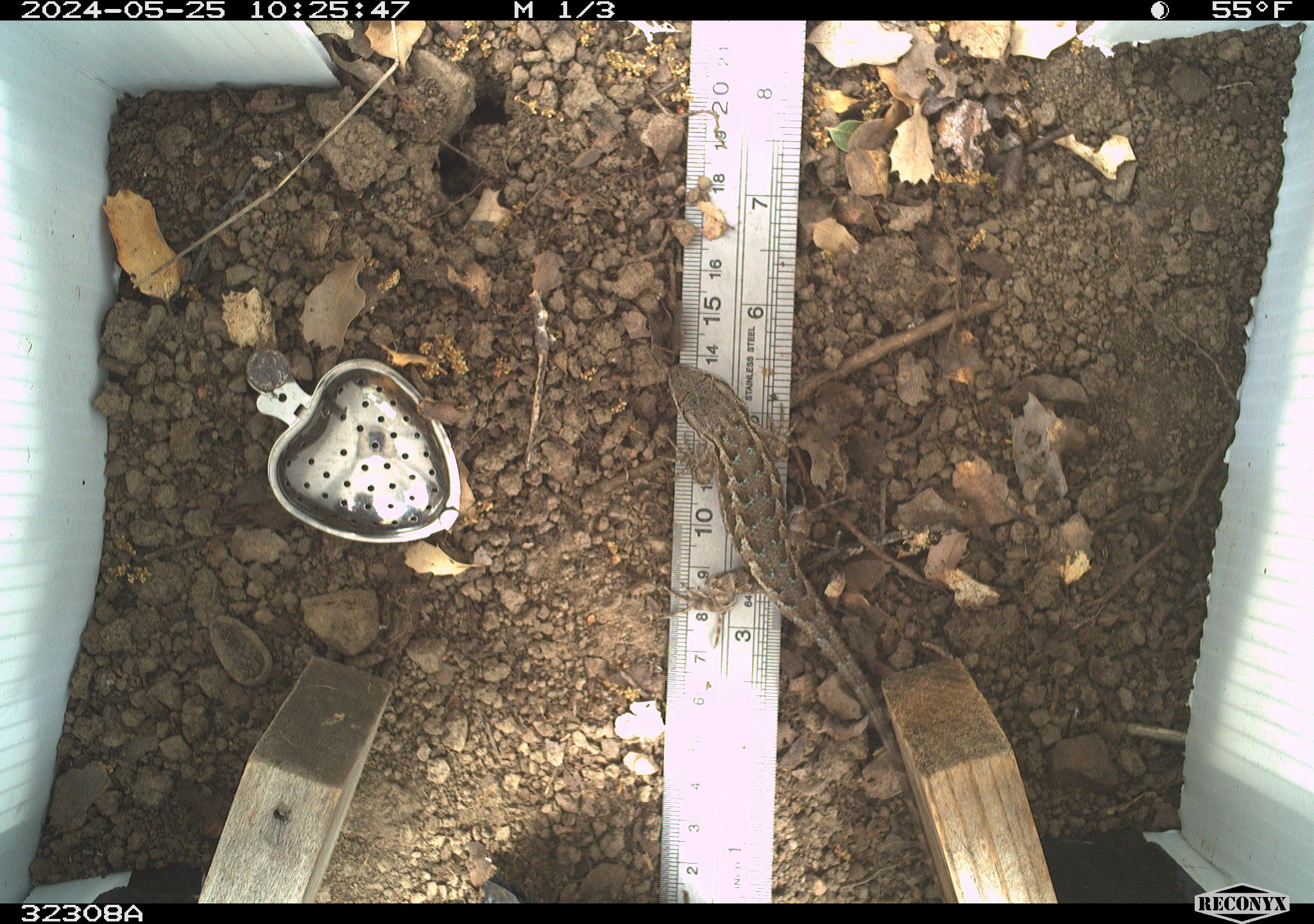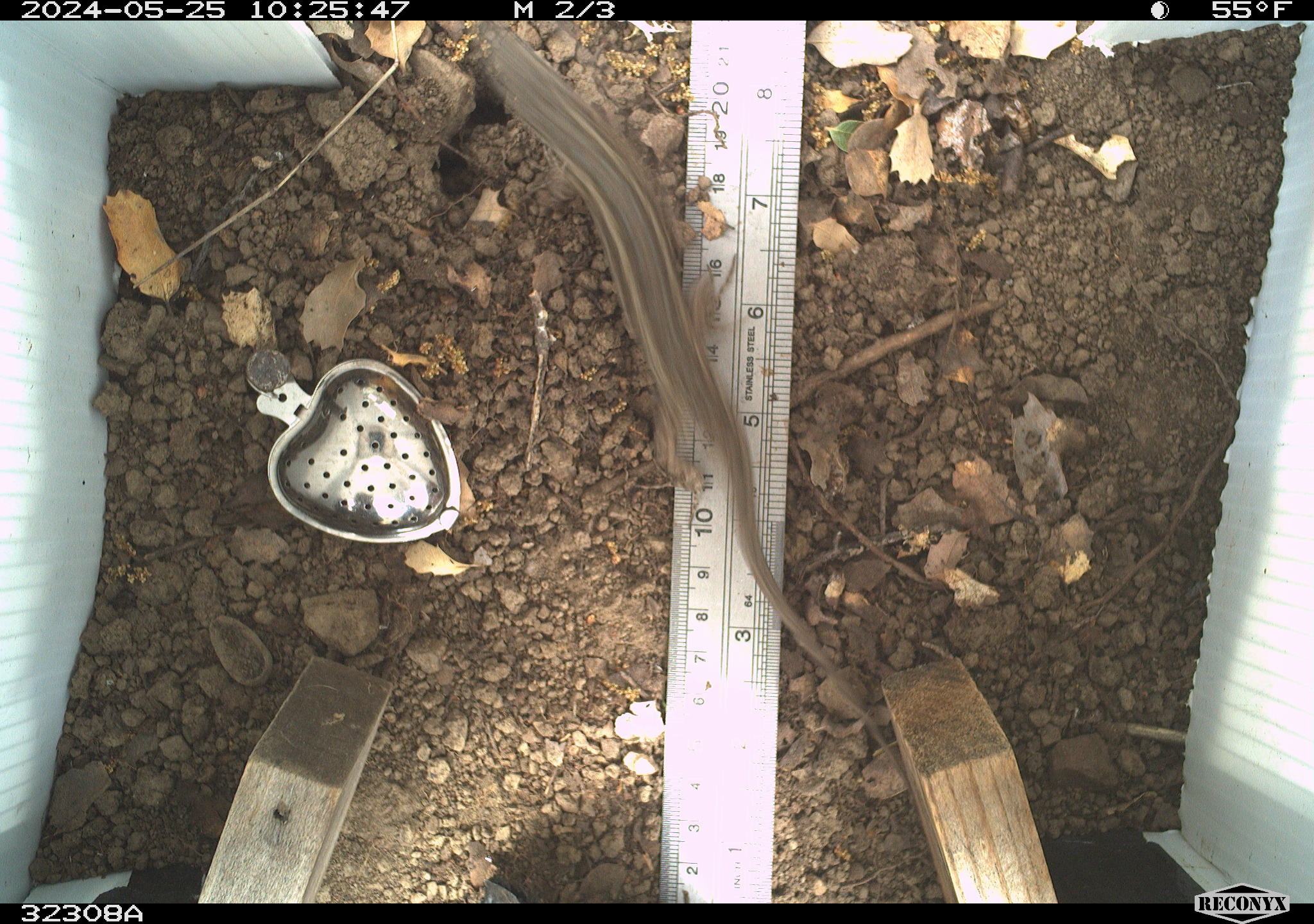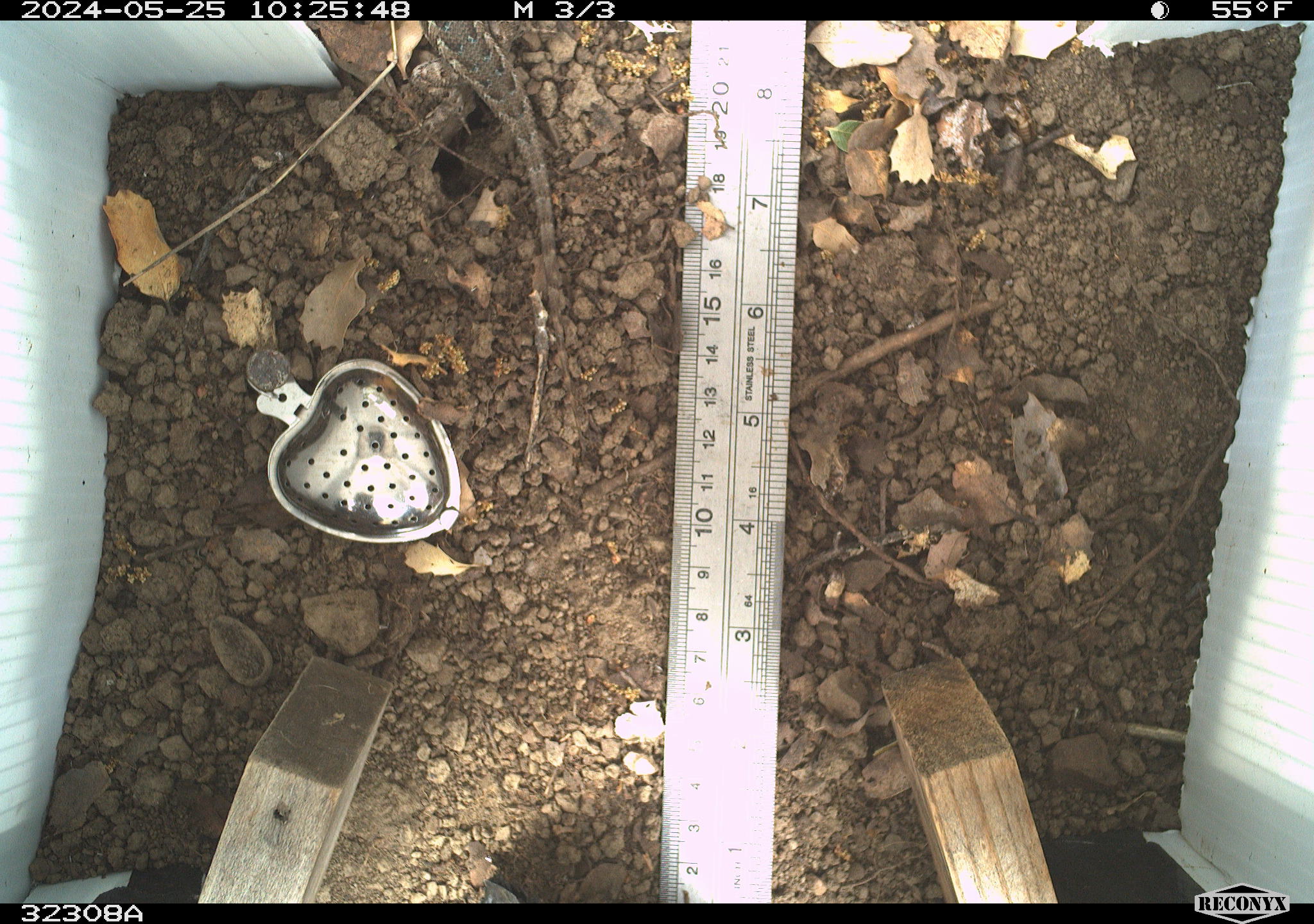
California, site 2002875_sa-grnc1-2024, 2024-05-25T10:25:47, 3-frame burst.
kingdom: Animalia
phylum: Chordata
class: Reptilia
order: Squamata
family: Phrynosomatidae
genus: Sceloporus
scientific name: Sceloporus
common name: spiny lizards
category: sceloporus species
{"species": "sceloporus species (spiny lizards) (Sceloporus)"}